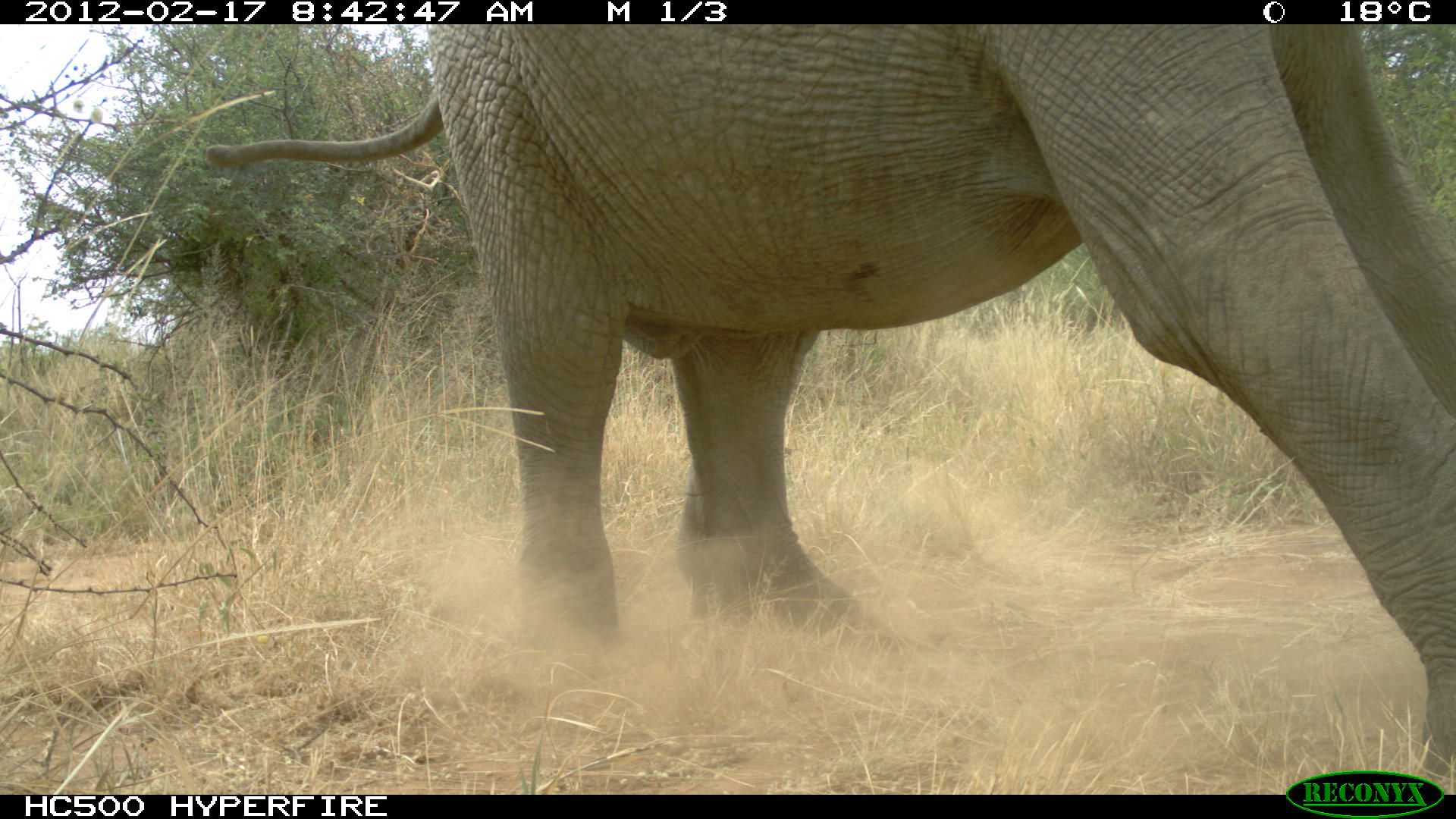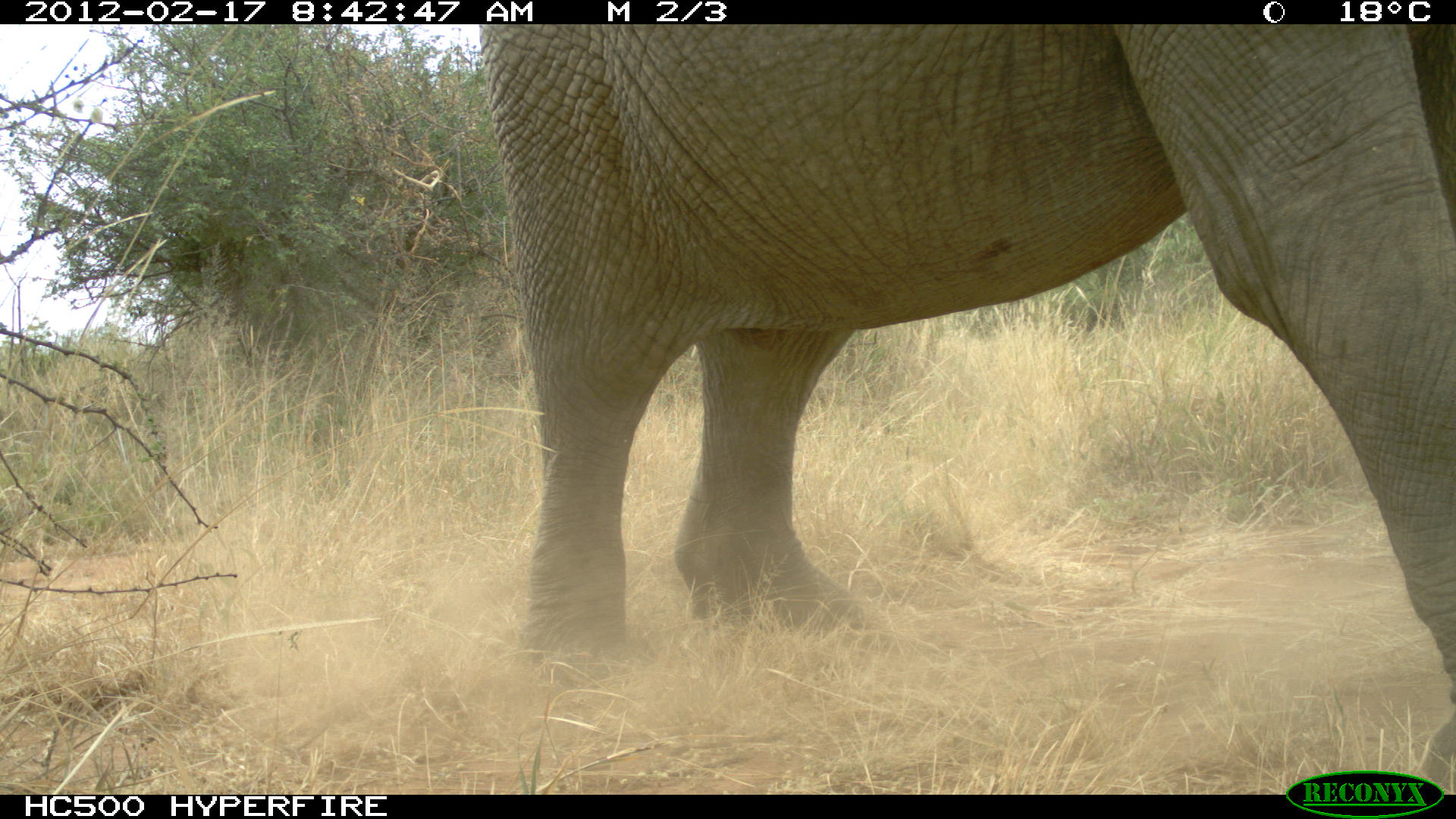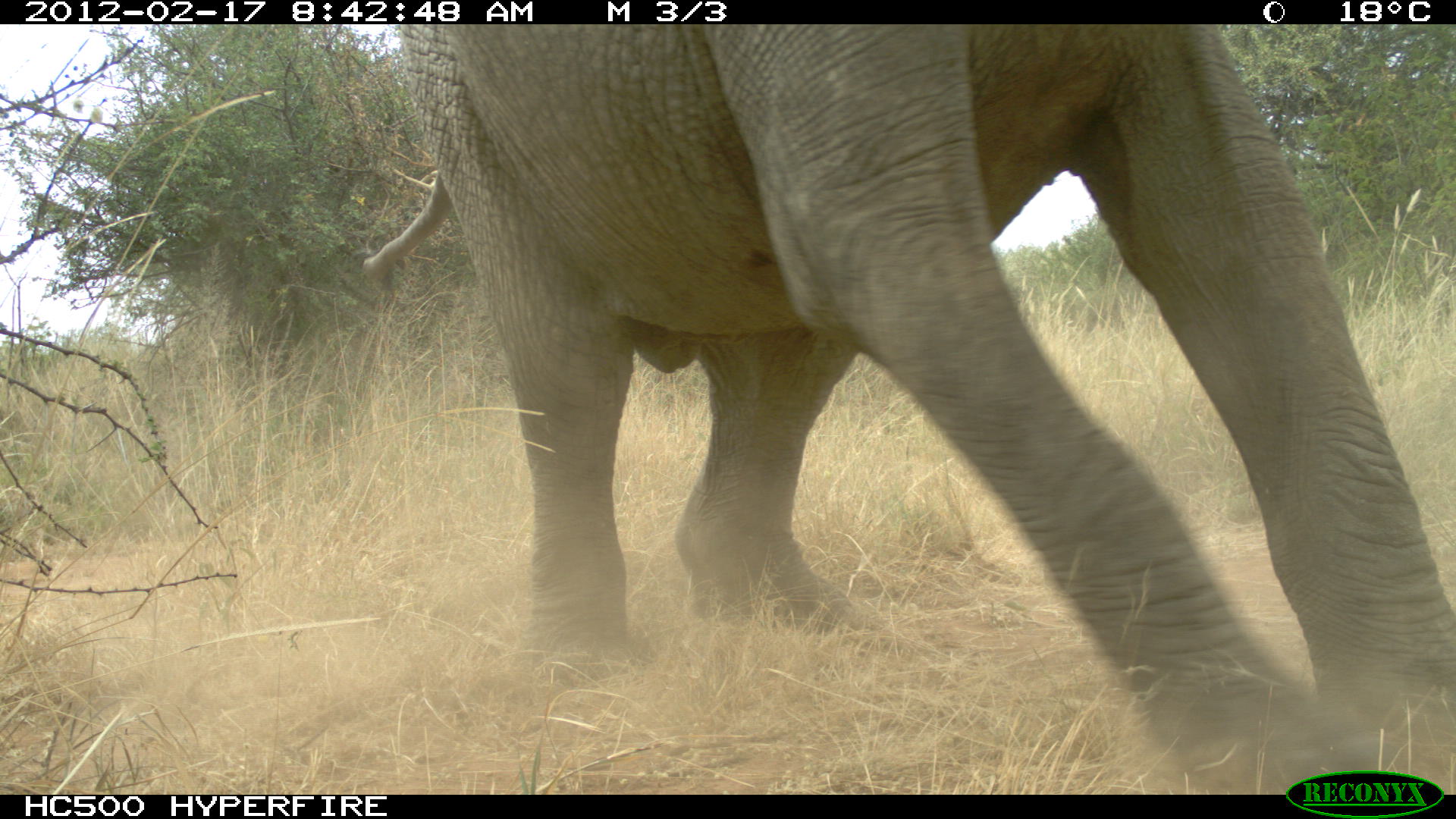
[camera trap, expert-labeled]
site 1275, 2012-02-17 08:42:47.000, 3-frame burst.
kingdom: Animalia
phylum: Chordata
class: Mammalia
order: Proboscidea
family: Elephantidae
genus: Loxodonta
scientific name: Loxodonta africana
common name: african bush elephant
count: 1